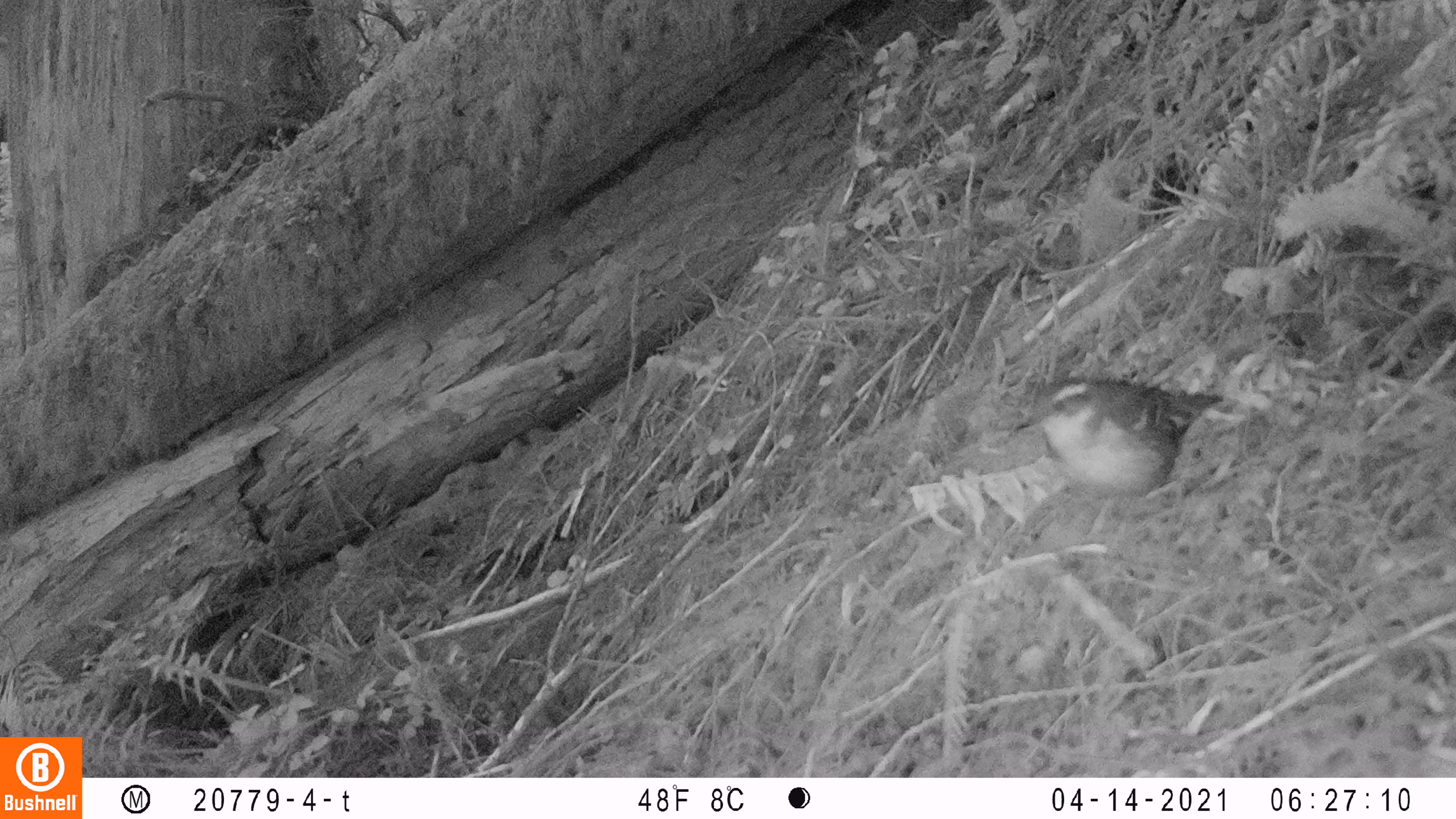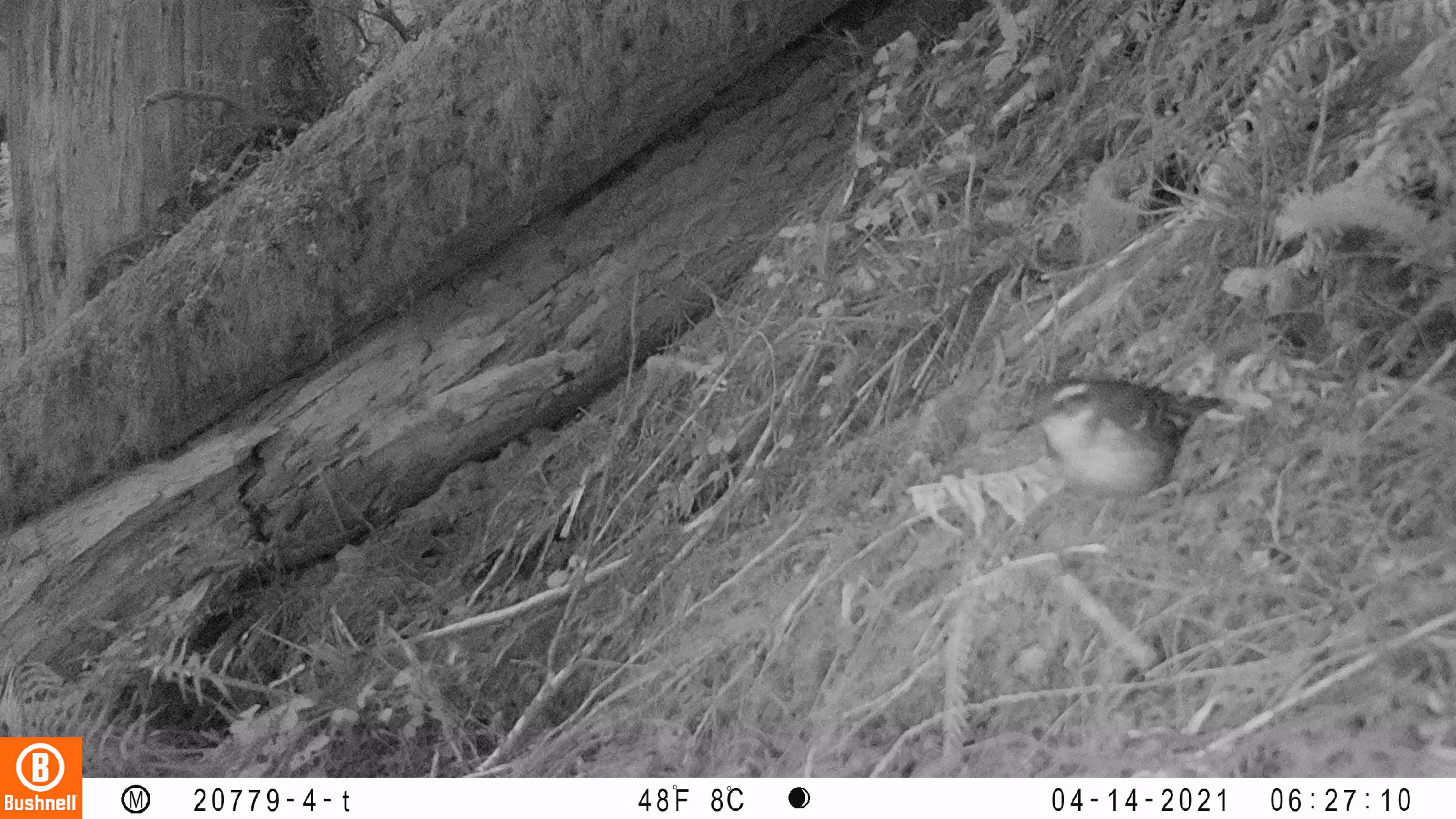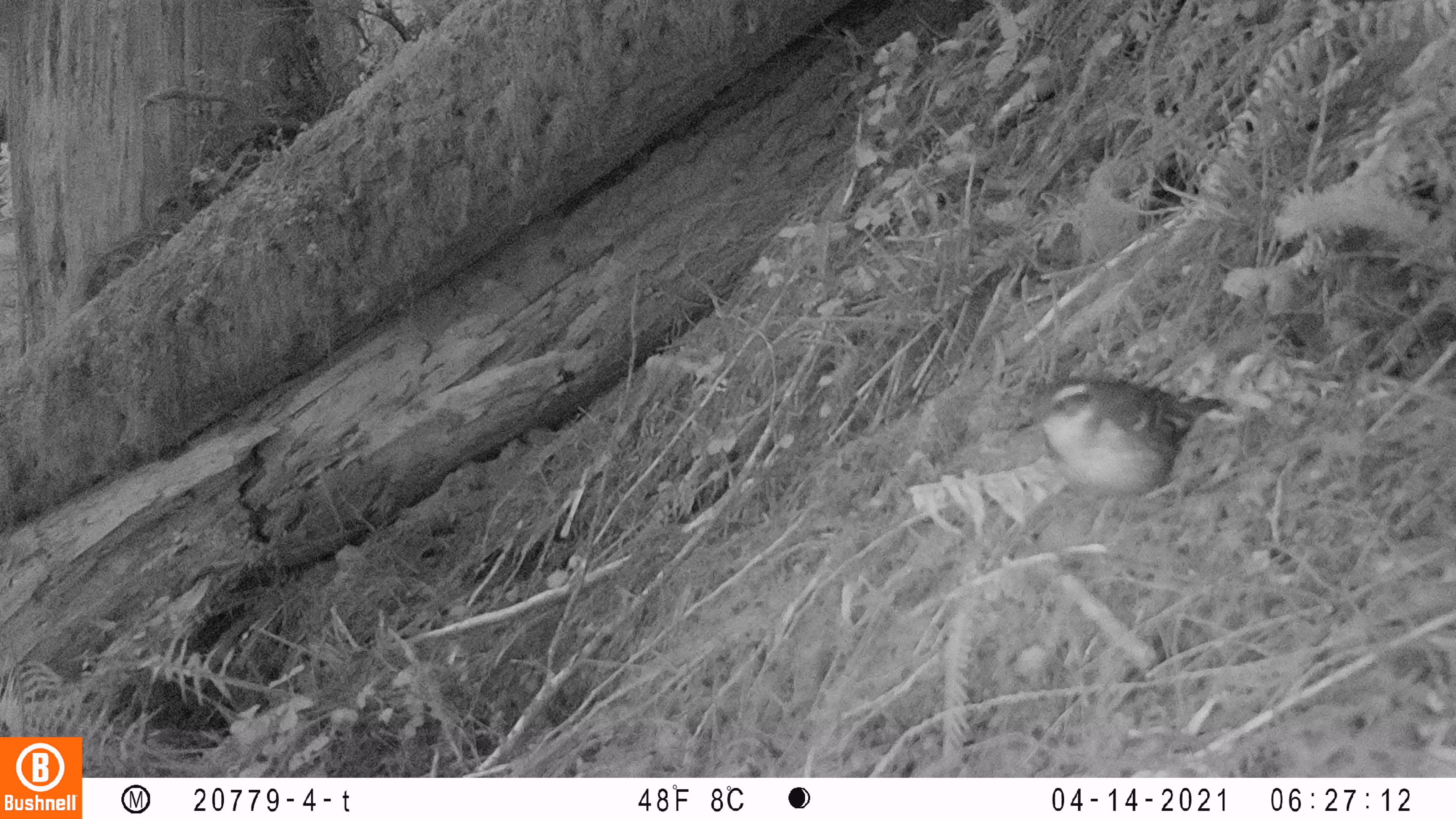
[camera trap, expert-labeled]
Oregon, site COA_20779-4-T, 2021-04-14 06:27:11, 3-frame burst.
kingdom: Animalia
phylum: Chordata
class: Aves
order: Passeriformes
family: Turdidae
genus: Ixoreus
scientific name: Ixoreus naevius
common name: varied thrush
Varied thrush (Ixoreus naevius).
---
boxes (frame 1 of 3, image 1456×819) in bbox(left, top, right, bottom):
varied thrush: bbox(970, 347, 1255, 530)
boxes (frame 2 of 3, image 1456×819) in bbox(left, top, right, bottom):
varied thrush: bbox(989, 334, 1266, 548)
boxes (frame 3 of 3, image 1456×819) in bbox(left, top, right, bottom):
varied thrush: bbox(987, 350, 1255, 536)